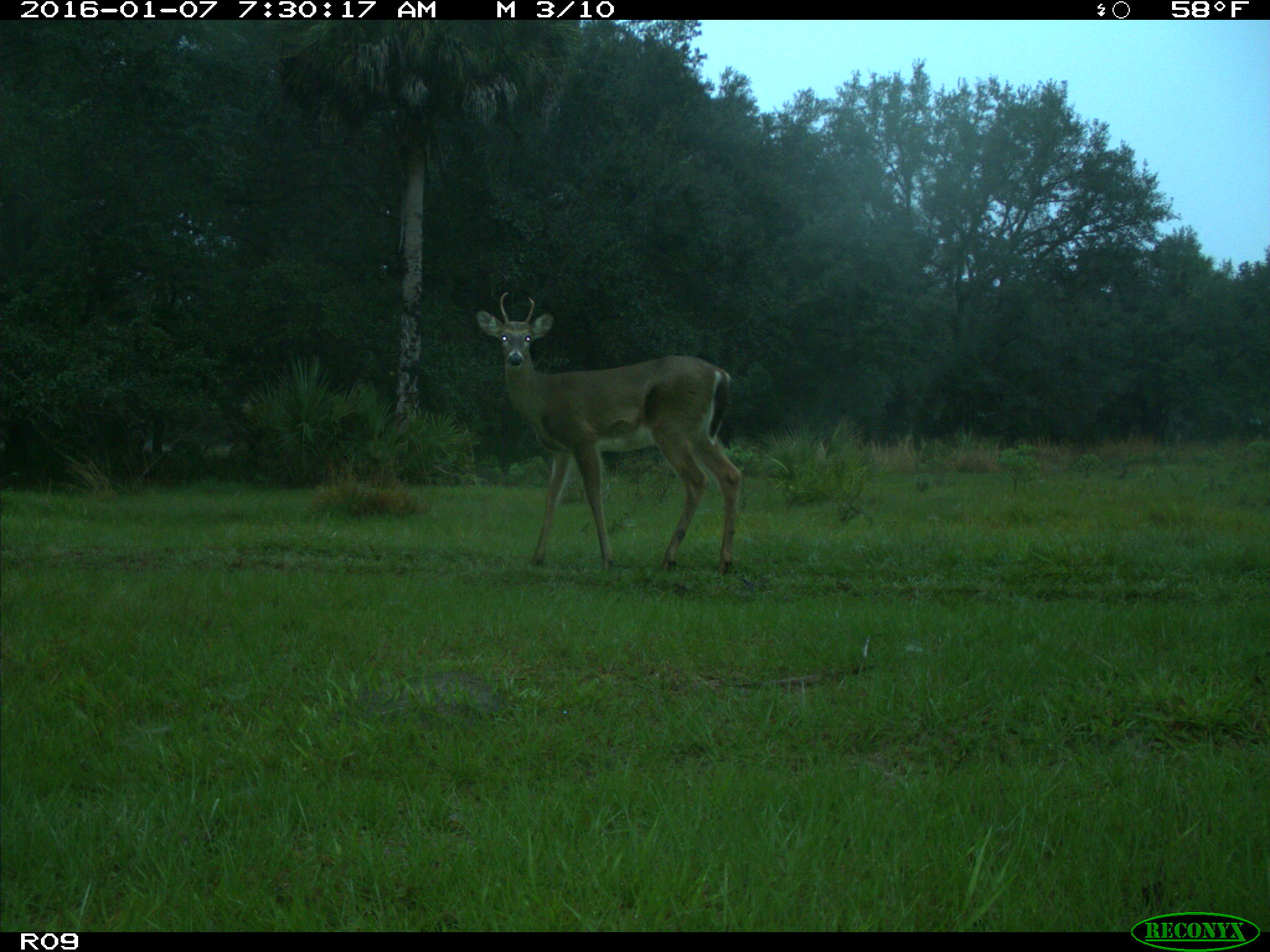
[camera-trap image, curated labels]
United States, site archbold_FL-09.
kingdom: Animalia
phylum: Chordata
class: Mammalia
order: Artiodactyla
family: Cervidae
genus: Odocoileus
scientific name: Odocoileus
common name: deer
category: unidentified deer